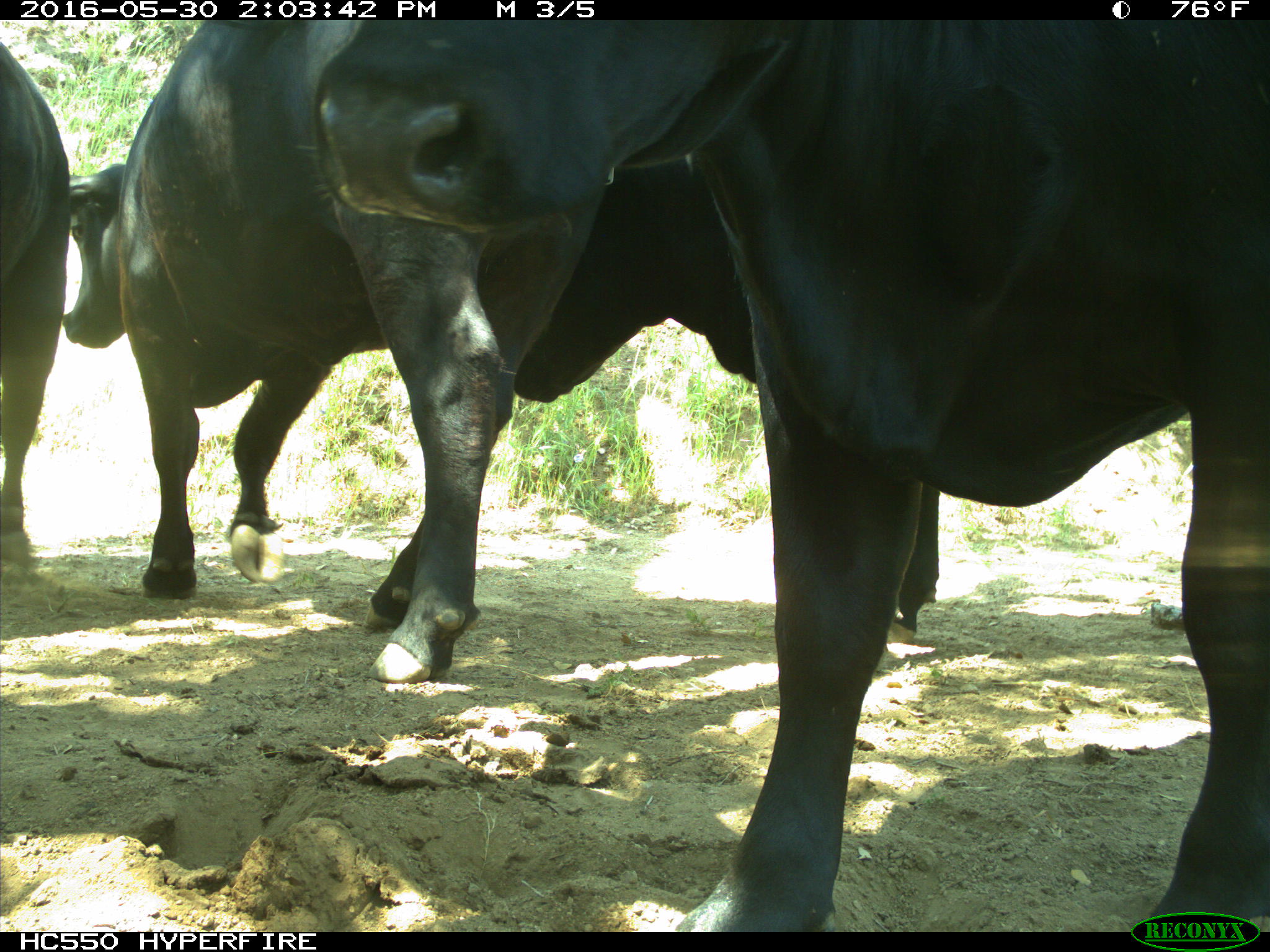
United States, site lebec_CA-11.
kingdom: Animalia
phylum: Chordata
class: Mammalia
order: Artiodactyla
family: Bovidae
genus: Bos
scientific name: Bos taurus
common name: domestic cow